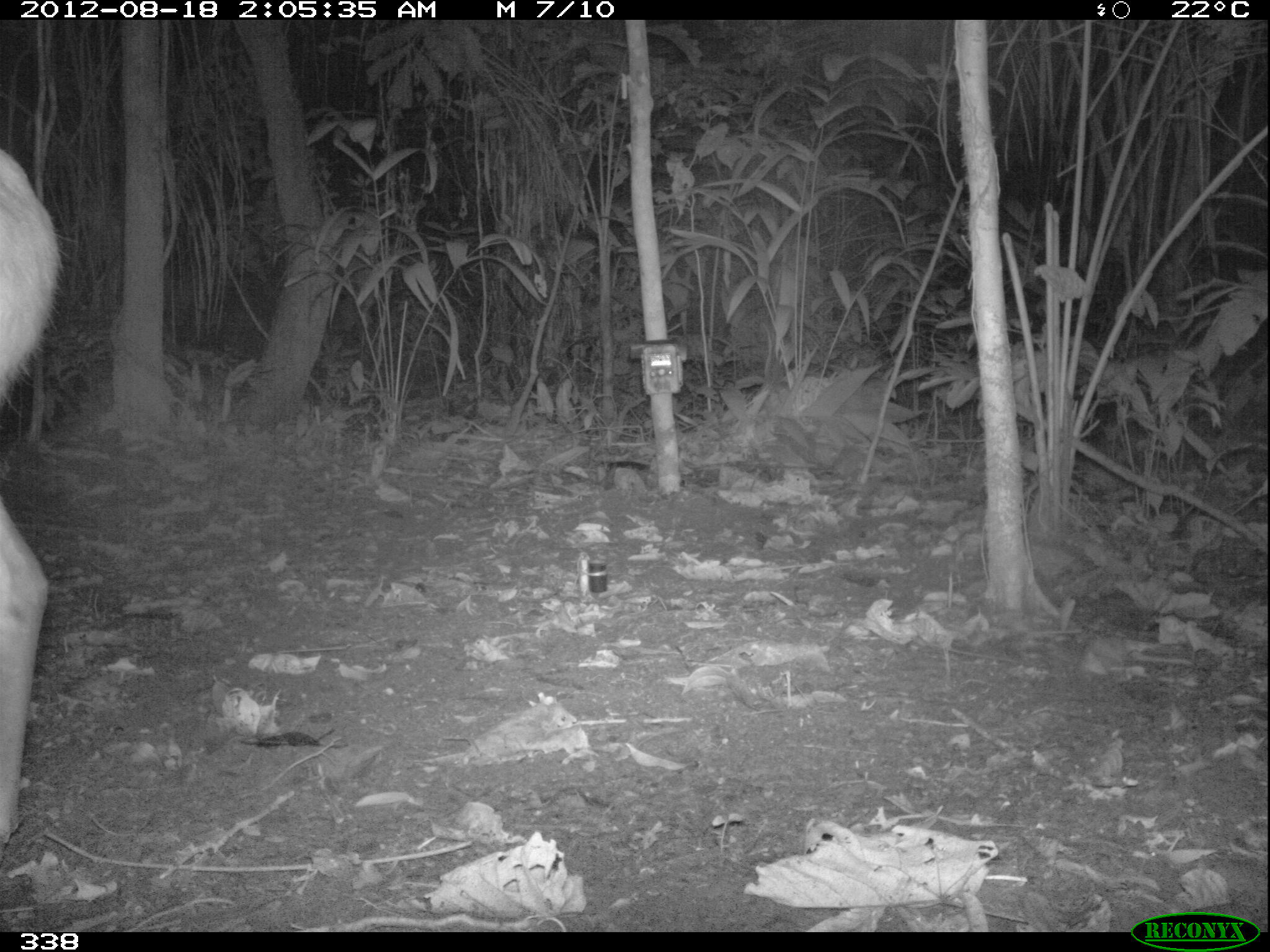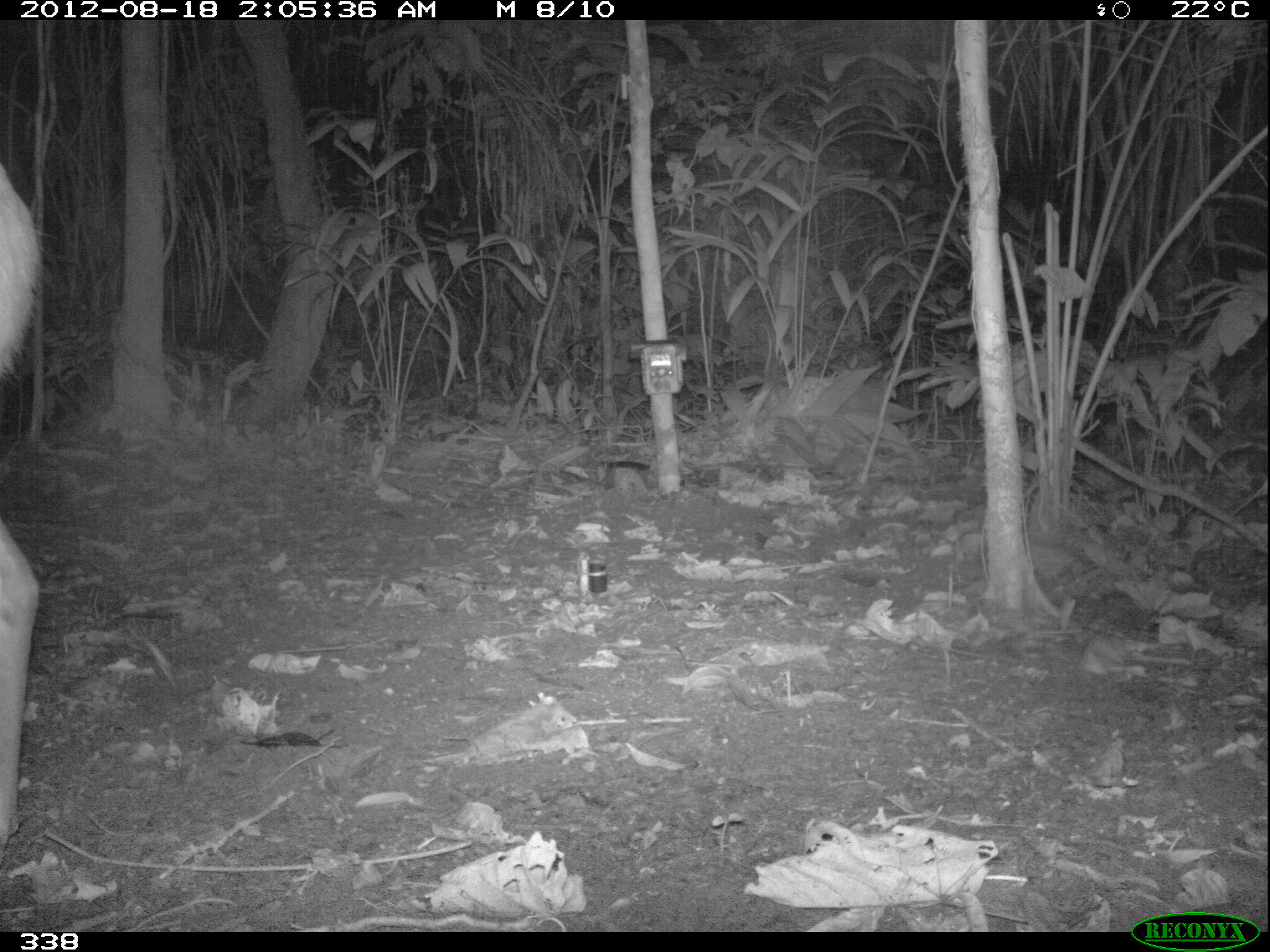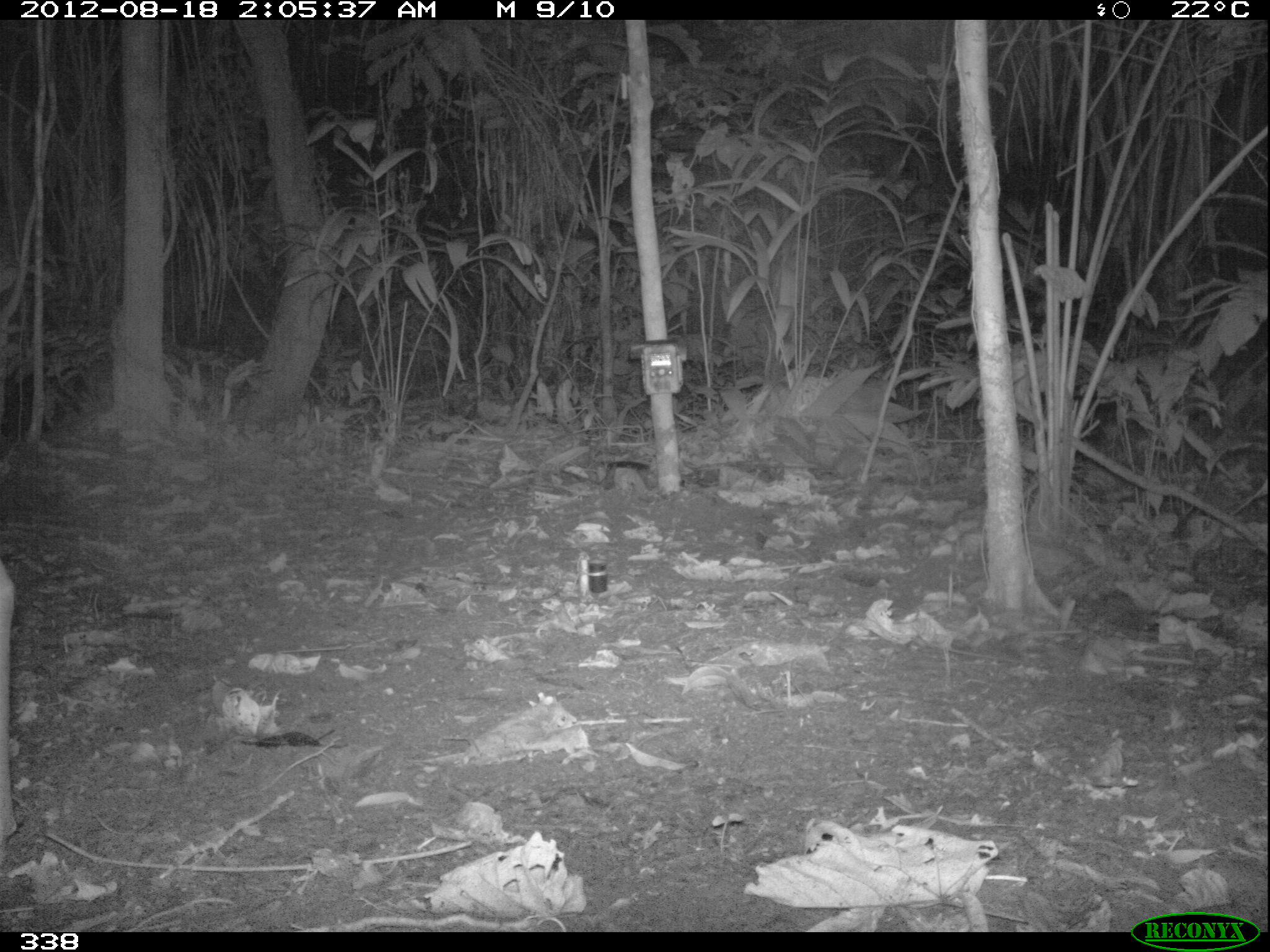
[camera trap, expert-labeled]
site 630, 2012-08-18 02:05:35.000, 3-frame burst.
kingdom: Animalia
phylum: Chordata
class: Mammalia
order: Artiodactyla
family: Cervidae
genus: Mazama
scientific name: Mazama americana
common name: red brocket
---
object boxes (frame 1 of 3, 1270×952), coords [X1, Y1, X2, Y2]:
mazama americana: [0, 147, 76, 868]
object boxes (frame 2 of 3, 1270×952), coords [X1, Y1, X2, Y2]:
mazama americana: [0, 156, 50, 854]